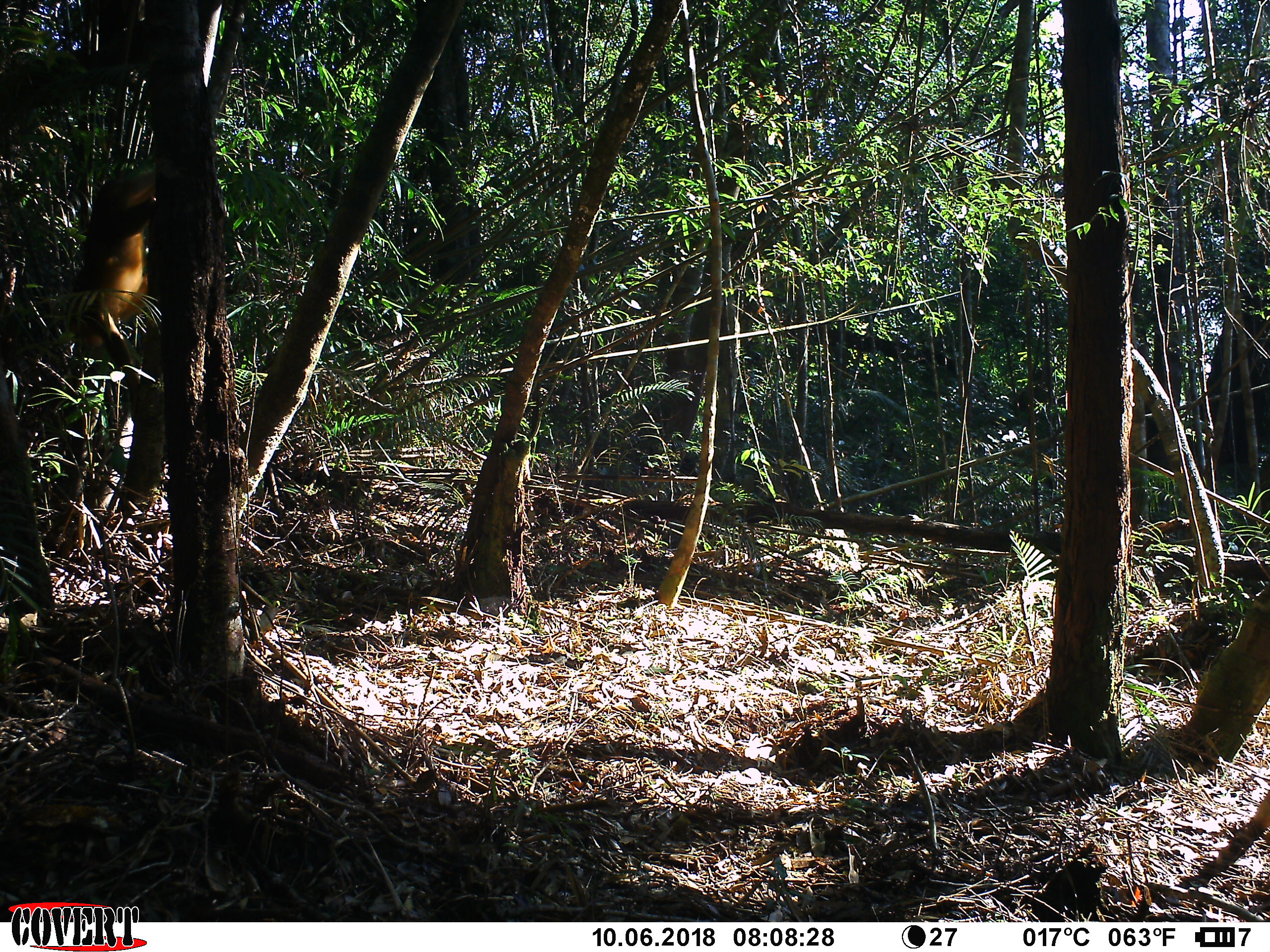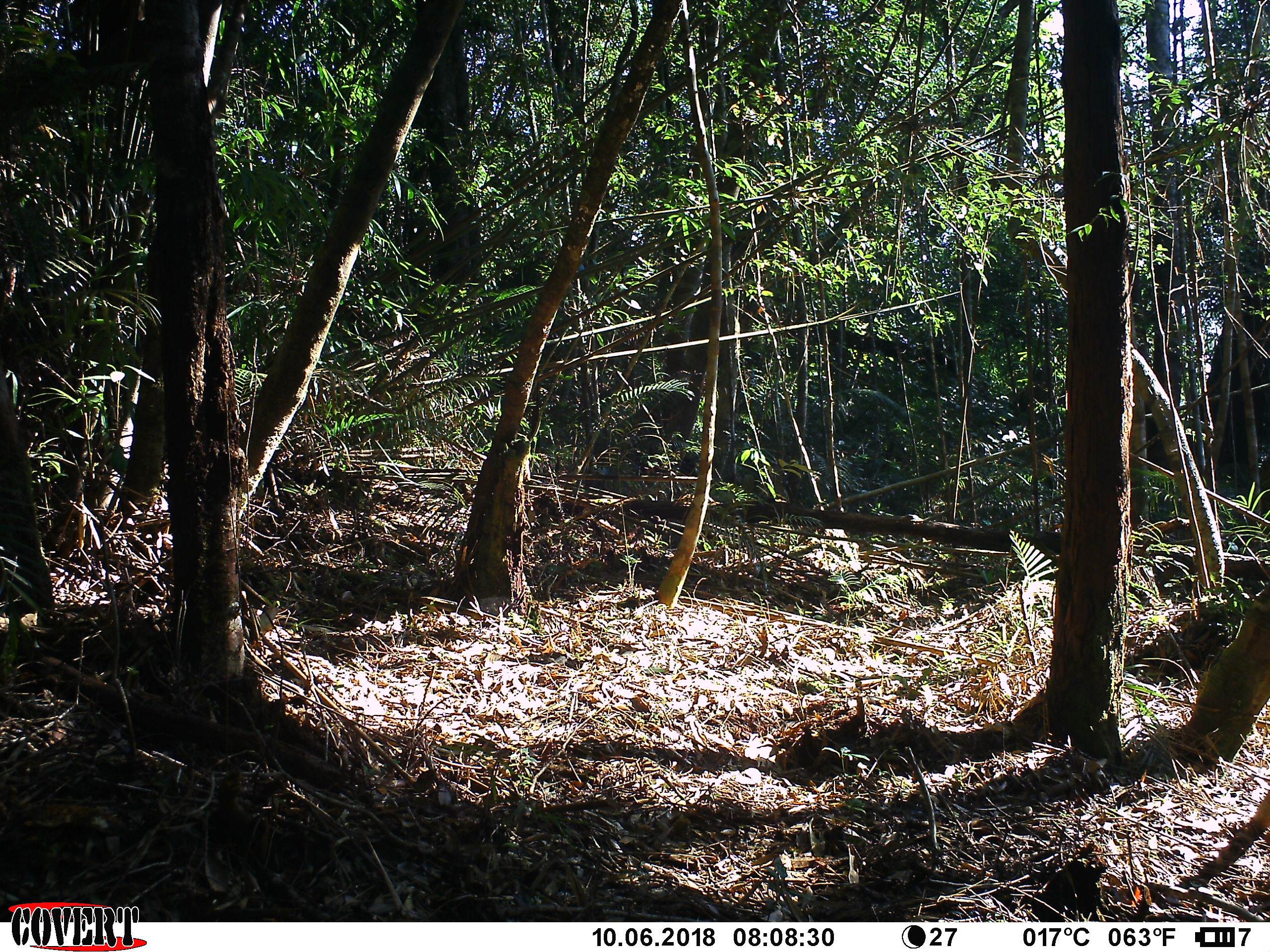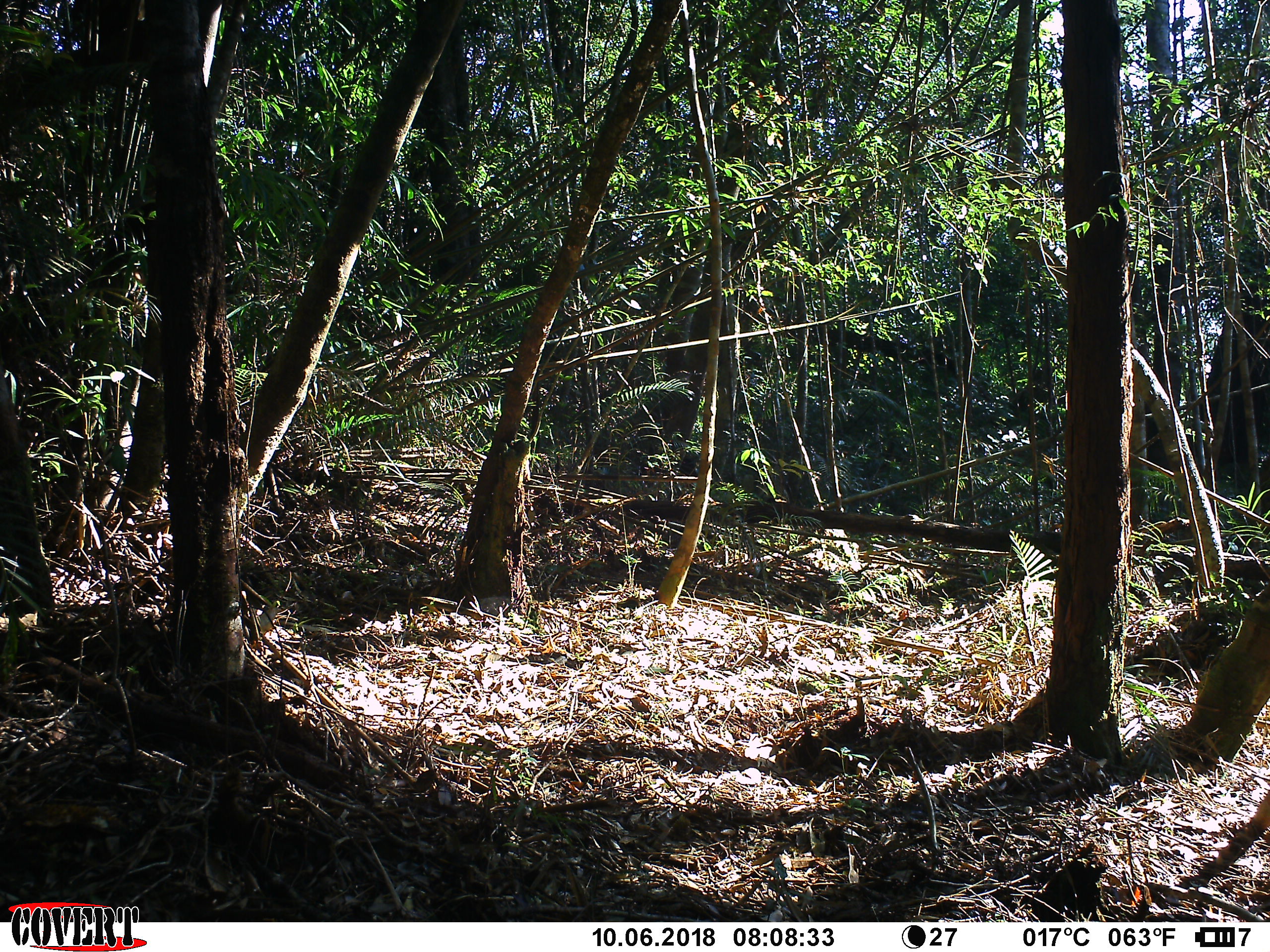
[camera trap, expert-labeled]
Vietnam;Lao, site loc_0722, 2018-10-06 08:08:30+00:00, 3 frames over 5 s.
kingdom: Animalia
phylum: Chordata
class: Mammalia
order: Primates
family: Cercopithecidae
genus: Macaca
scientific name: Macaca arctoides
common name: stump-tailed macaque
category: stump tailed macaque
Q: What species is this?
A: Stump tailed macaque (stump-tailed macaque) (Macaca arctoides).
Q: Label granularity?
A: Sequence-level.